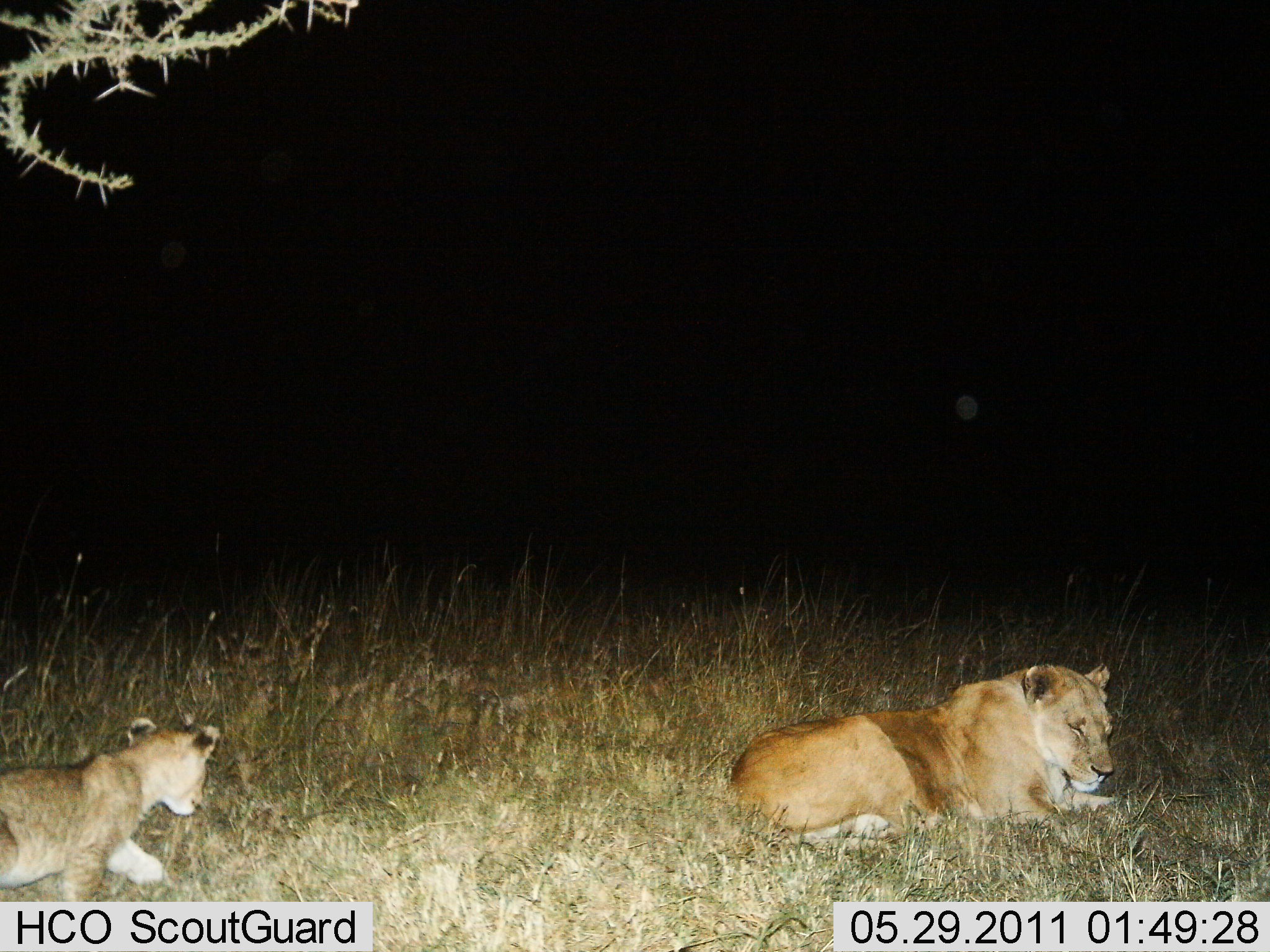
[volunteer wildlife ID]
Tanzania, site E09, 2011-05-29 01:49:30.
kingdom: Animalia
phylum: Chordata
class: Mammalia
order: Carnivora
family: Felidae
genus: Panthera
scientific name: Panthera leo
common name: lion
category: lionfemale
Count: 2.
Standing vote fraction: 0%.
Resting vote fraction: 100%.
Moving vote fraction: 67%.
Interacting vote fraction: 0%.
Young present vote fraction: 92%.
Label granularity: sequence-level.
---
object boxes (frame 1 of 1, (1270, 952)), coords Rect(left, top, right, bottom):
animal: Rect(722, 660, 1125, 860); Rect(0, 719, 220, 906)